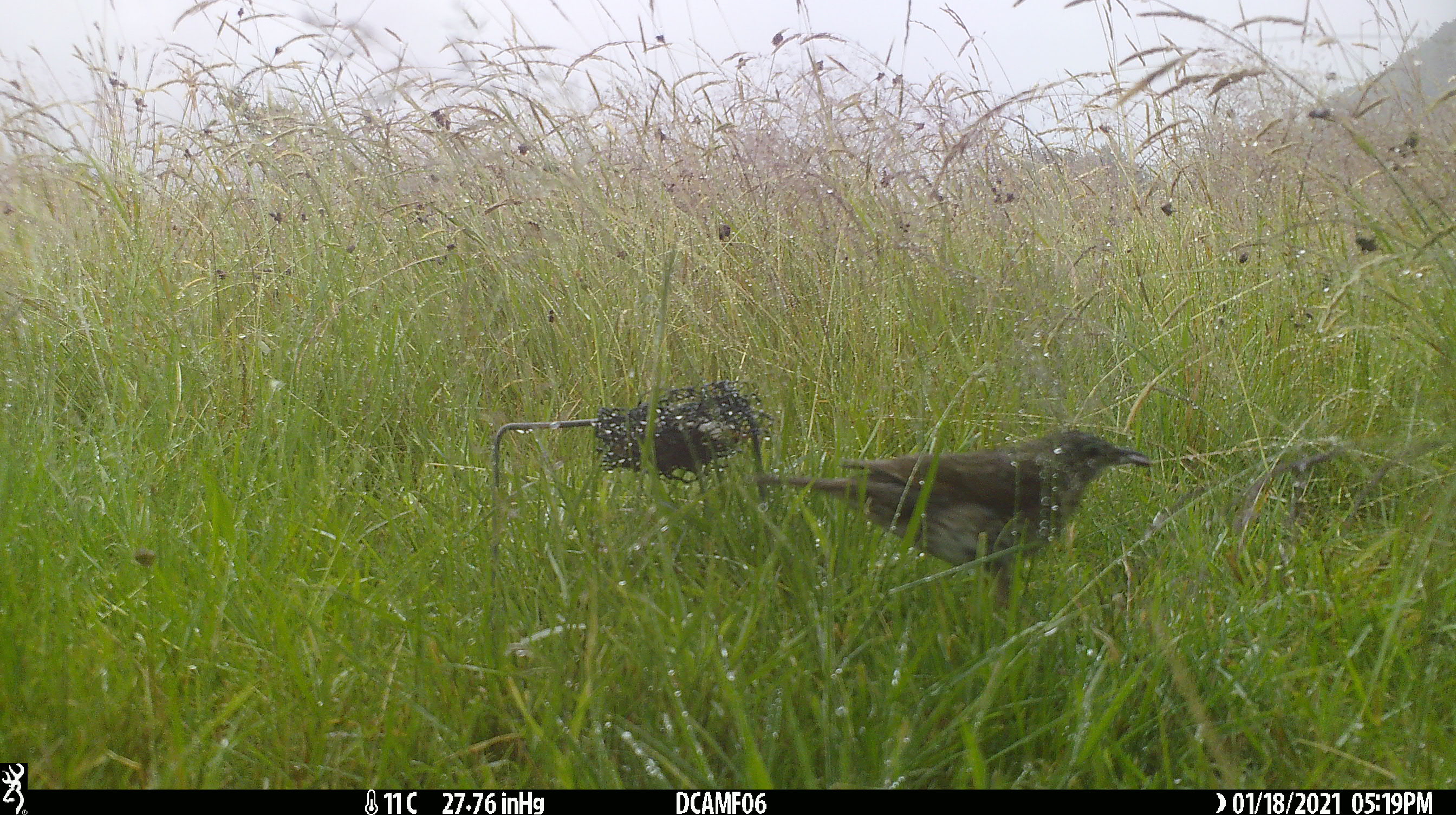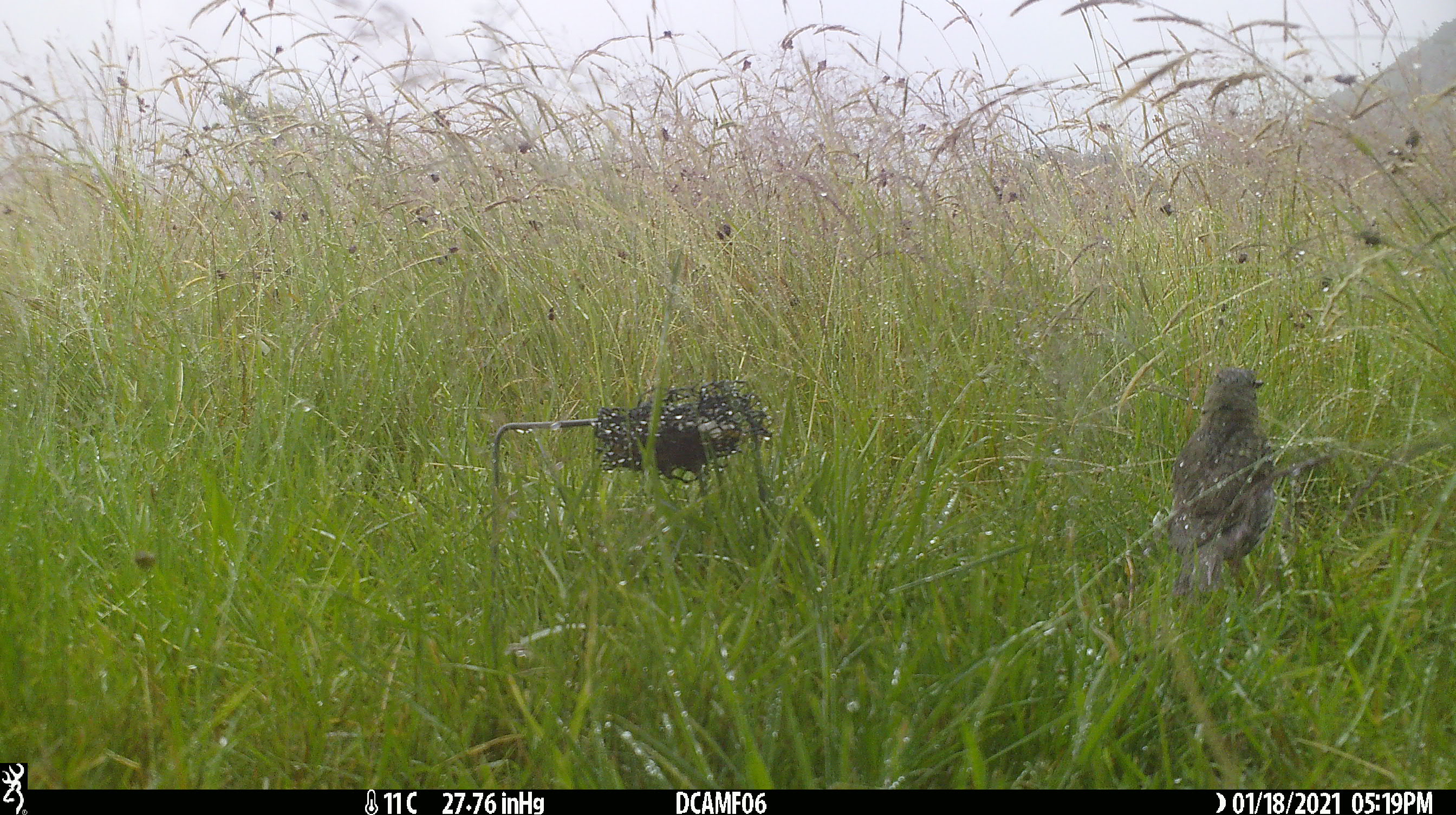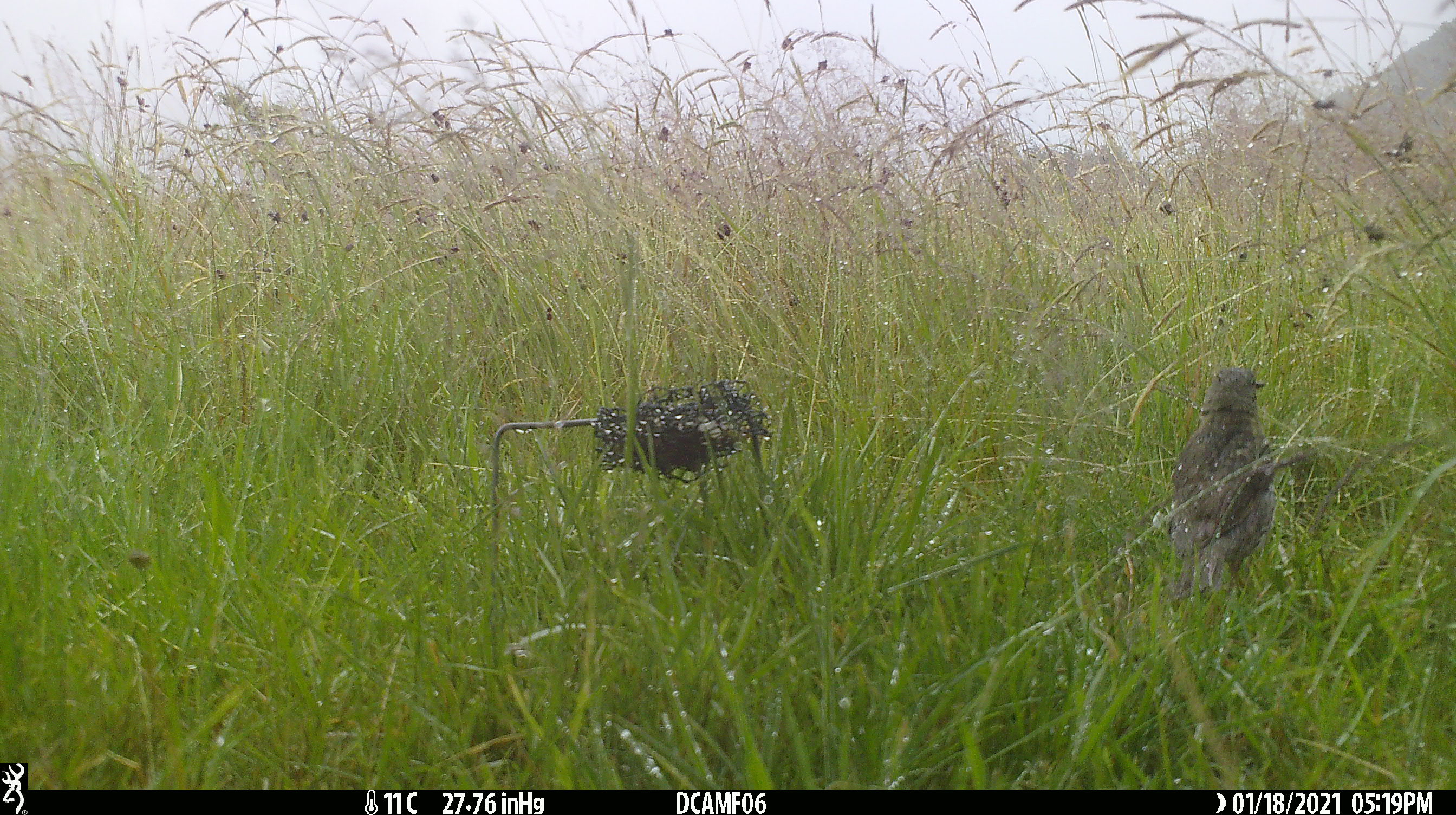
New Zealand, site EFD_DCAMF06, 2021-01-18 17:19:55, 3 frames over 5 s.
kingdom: Animalia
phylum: Chordata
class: Aves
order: Passeriformes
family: Turdidae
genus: Turdus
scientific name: Turdus philomelos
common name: song thrush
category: thrush